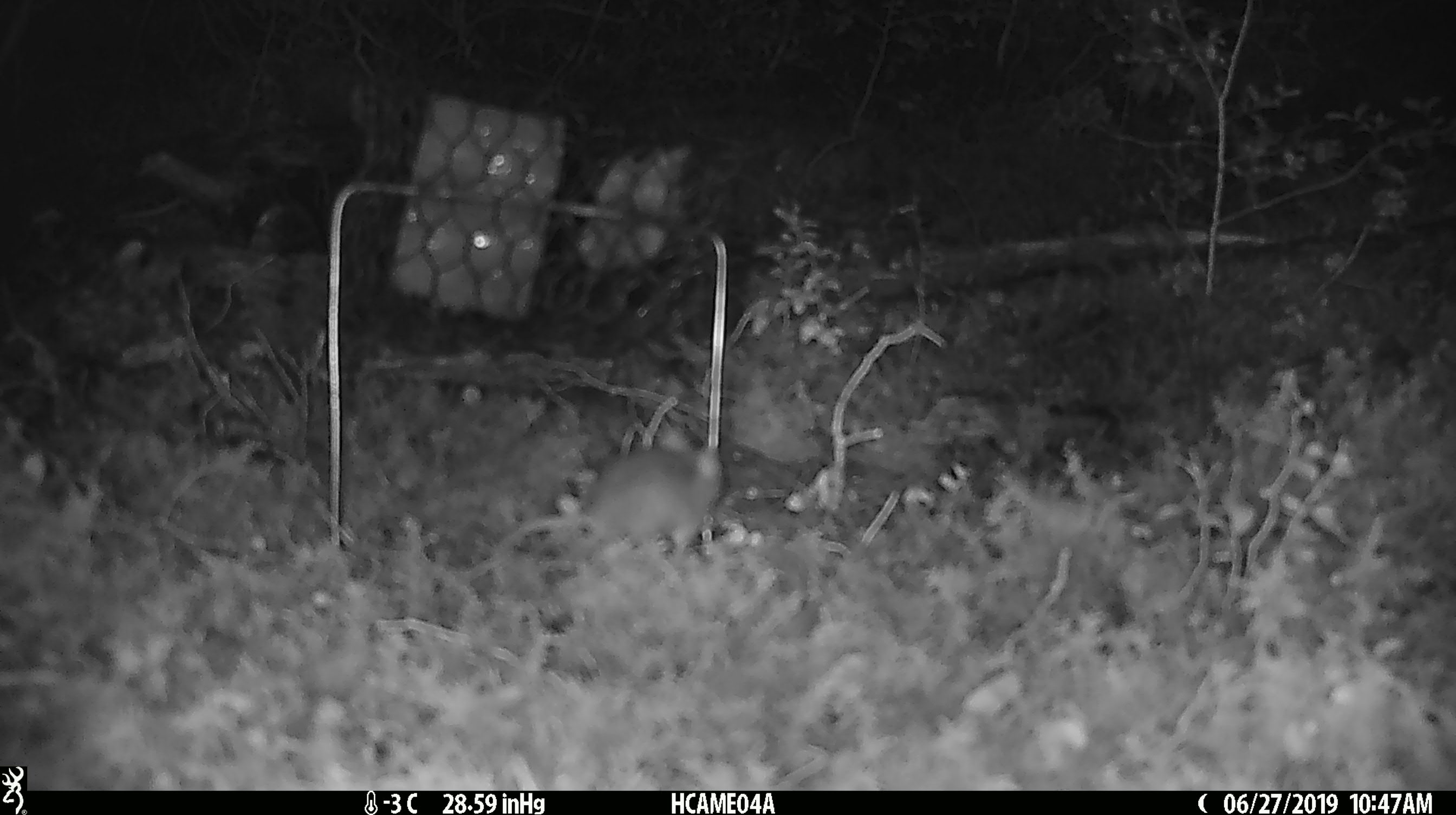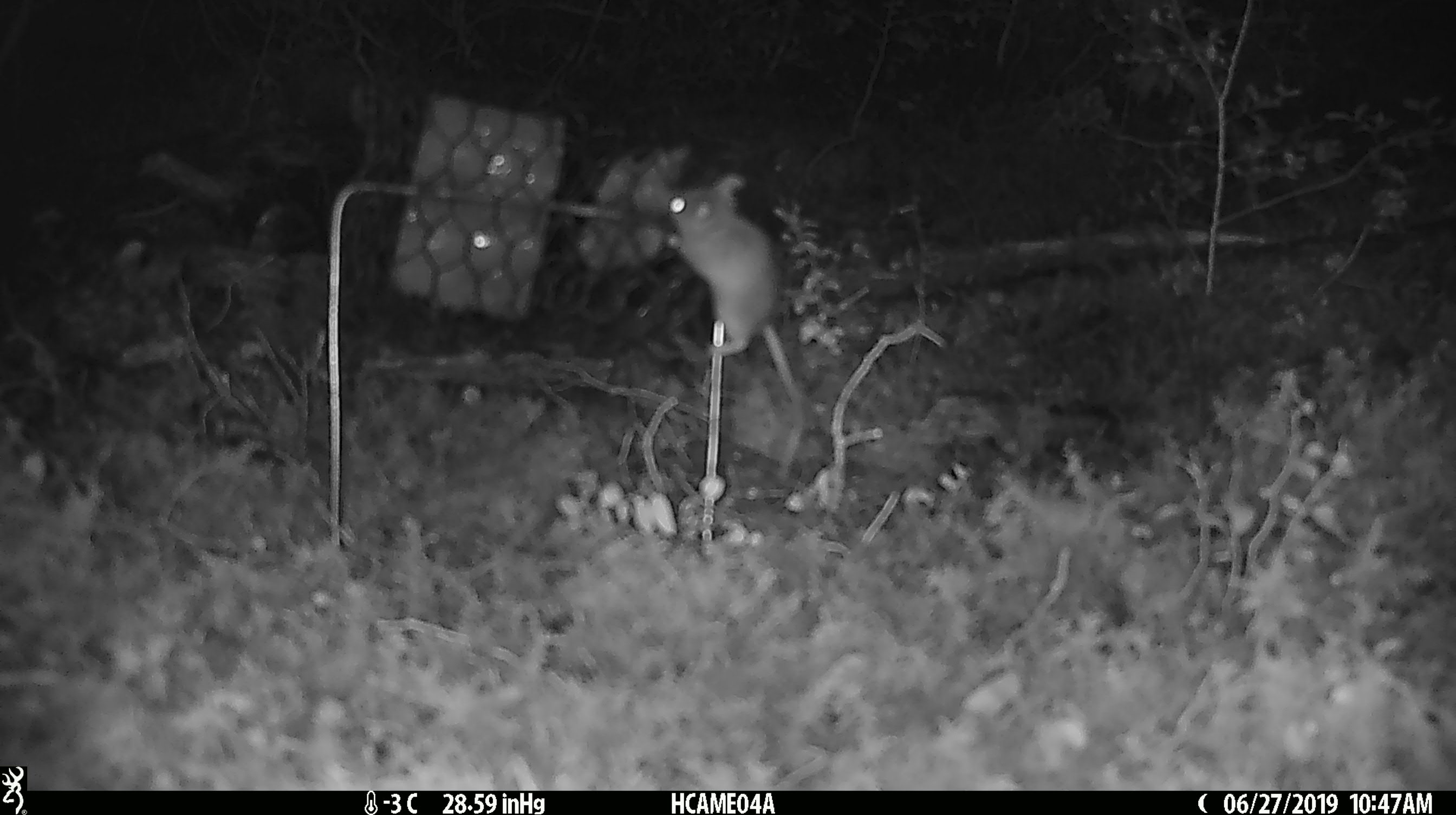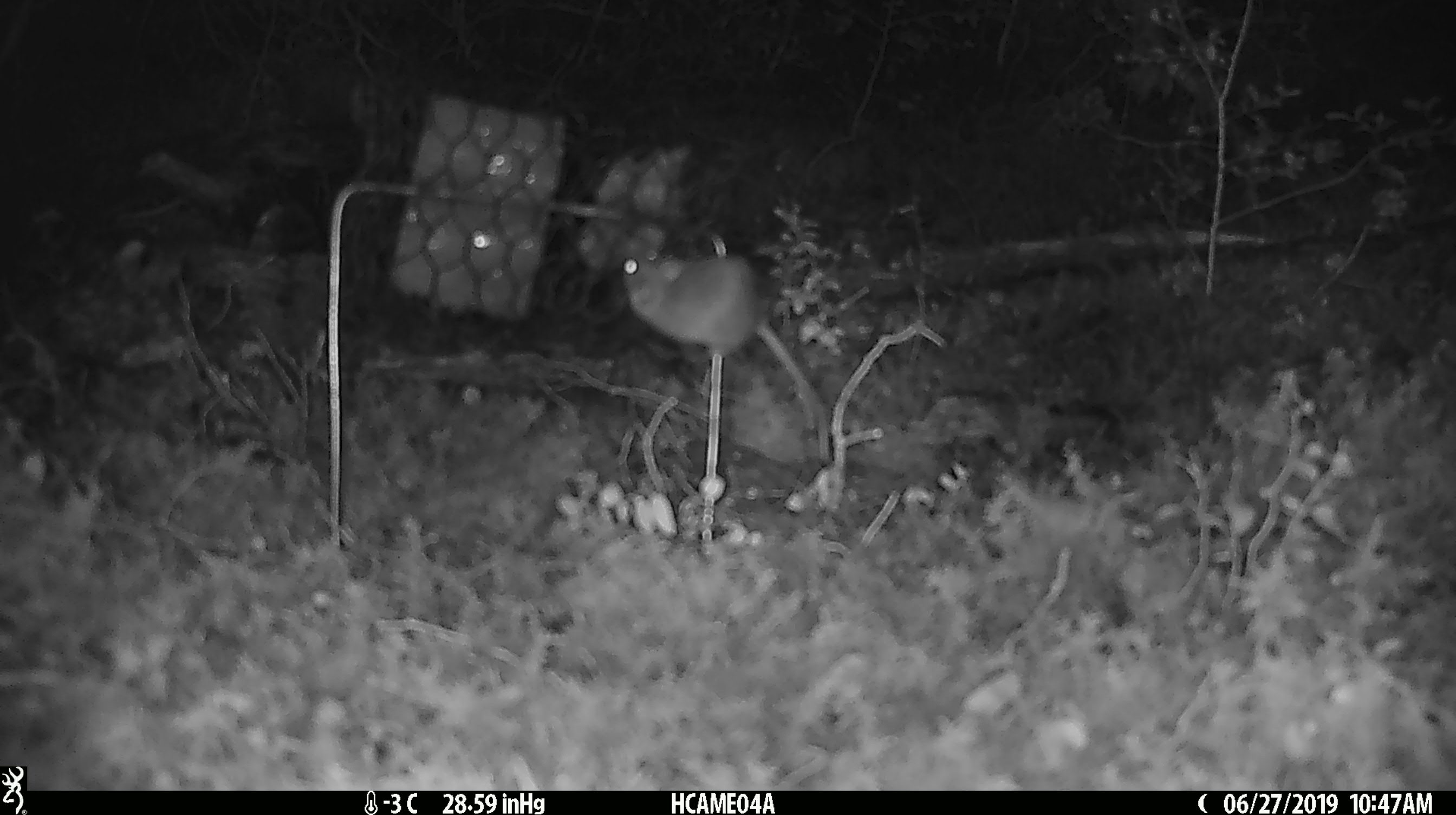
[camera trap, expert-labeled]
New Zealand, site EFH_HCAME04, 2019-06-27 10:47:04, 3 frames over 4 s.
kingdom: Animalia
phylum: Chordata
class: Mammalia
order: Rodentia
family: Muridae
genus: Mus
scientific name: Mus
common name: mouse